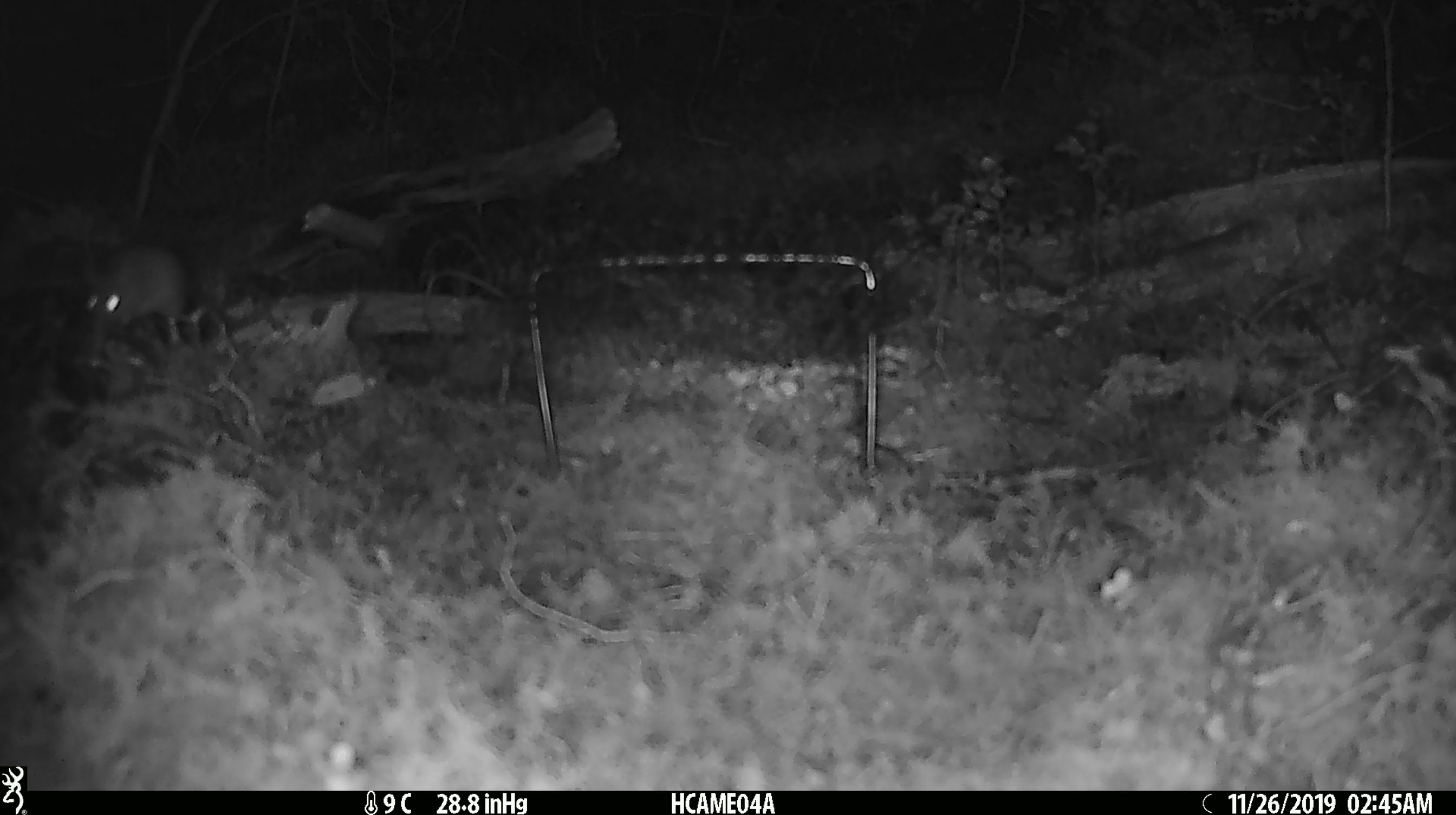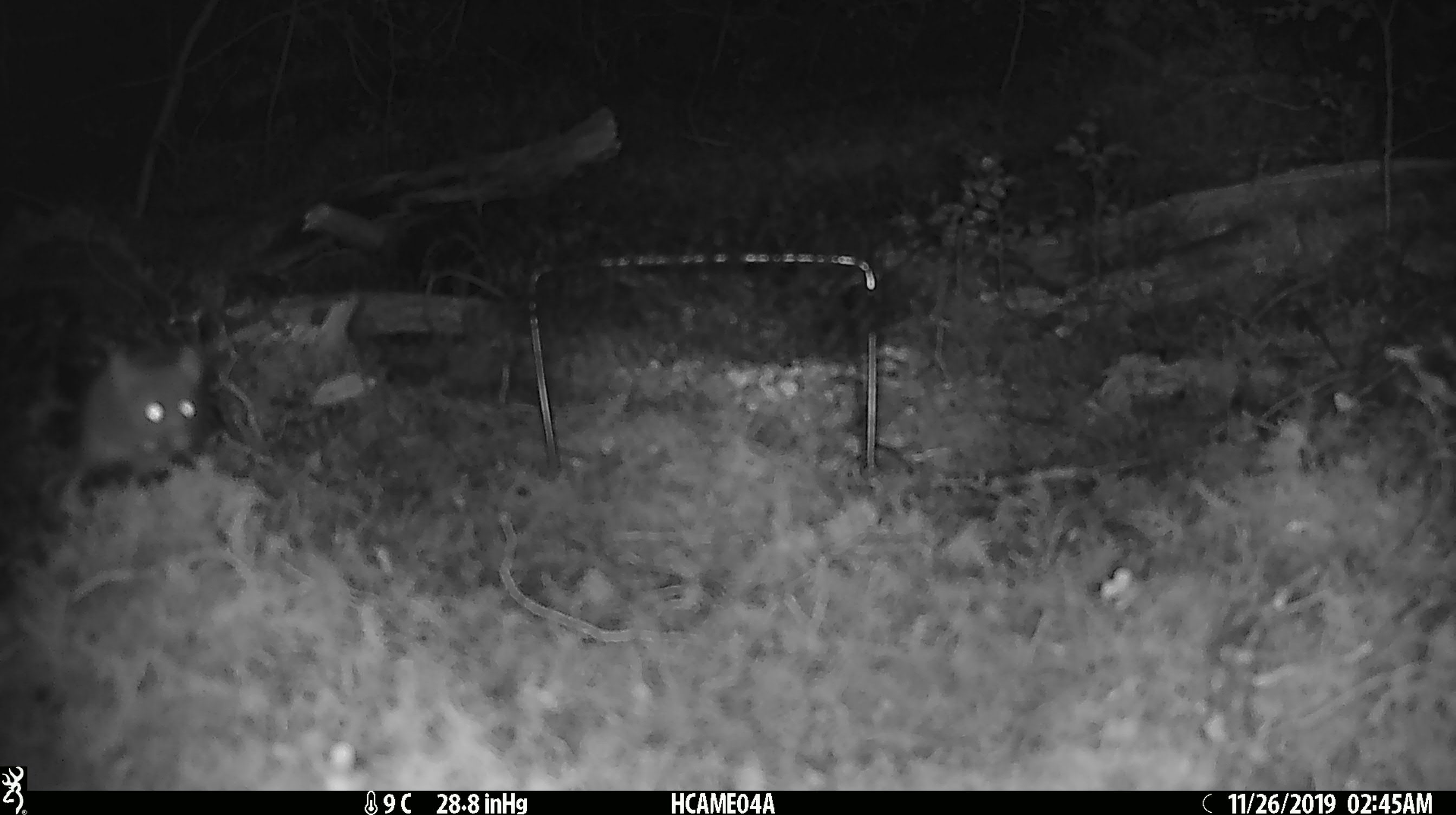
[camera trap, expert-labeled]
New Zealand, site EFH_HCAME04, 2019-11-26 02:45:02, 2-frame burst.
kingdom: Animalia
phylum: Chordata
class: Mammalia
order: Rodentia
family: Muridae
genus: Mus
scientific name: Mus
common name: mouse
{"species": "mouse (Mus)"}